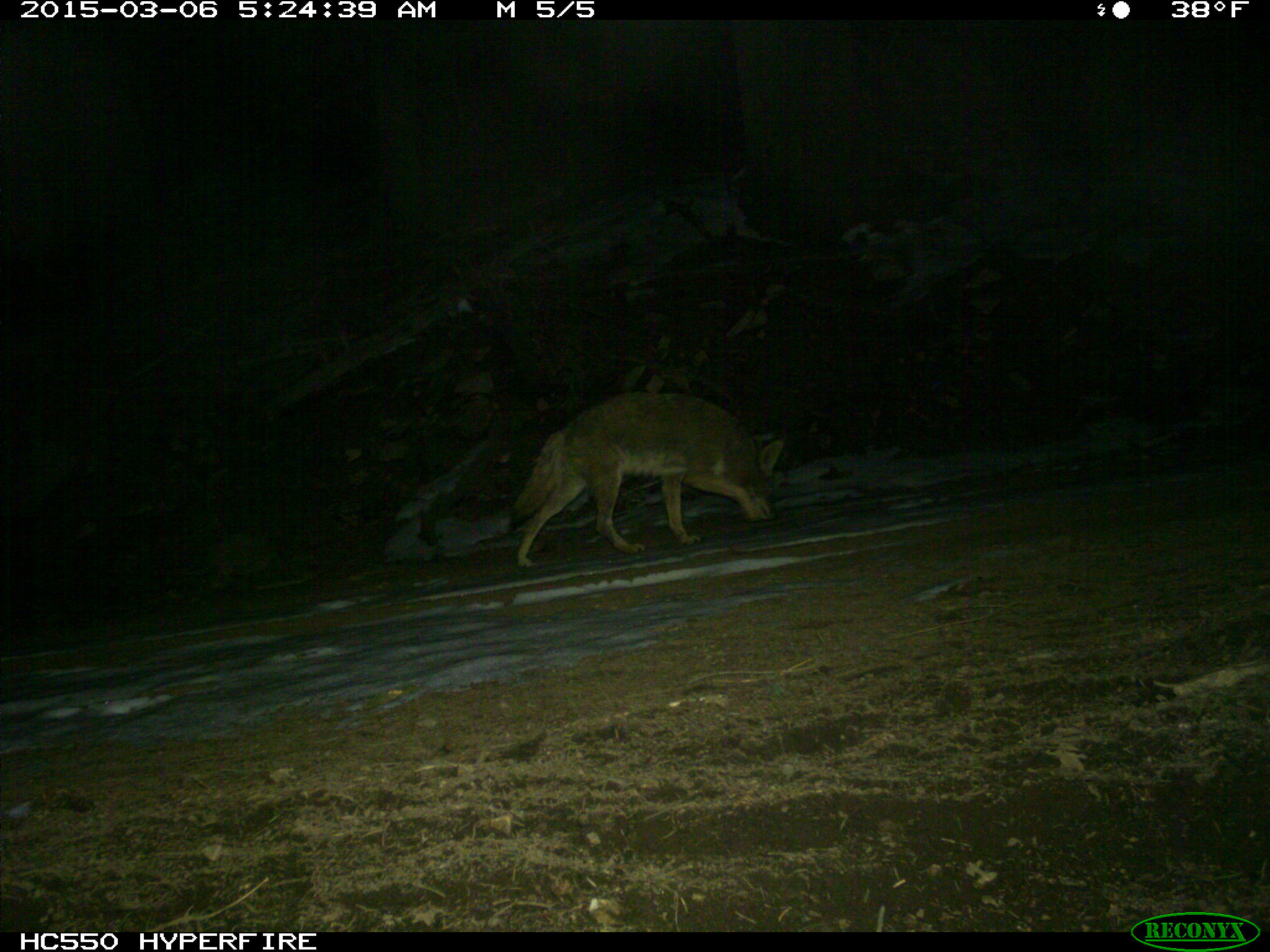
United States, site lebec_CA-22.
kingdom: Animalia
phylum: Chordata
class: Mammalia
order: Carnivora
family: Canidae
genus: Canis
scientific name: Canis latrans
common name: coyote